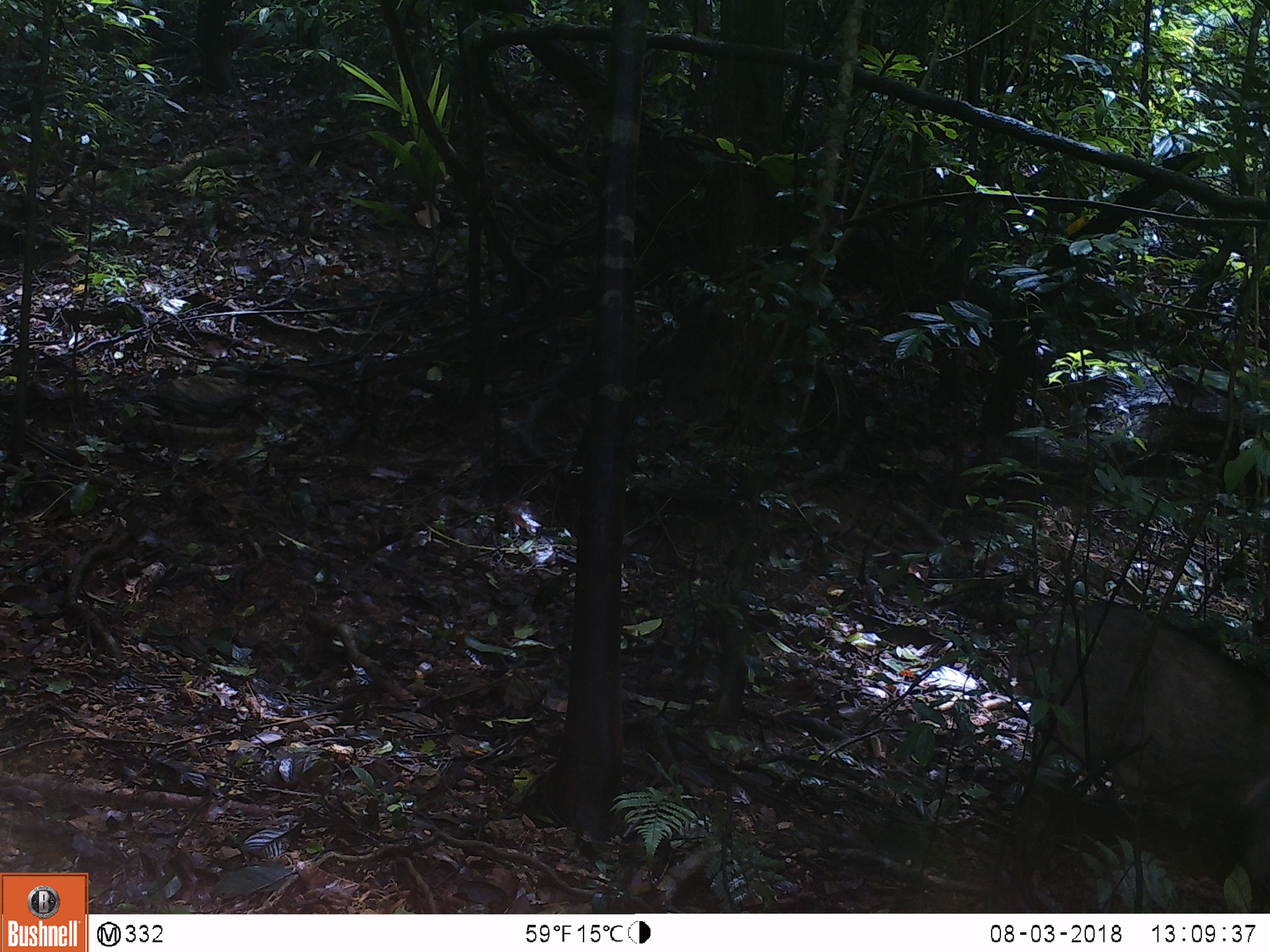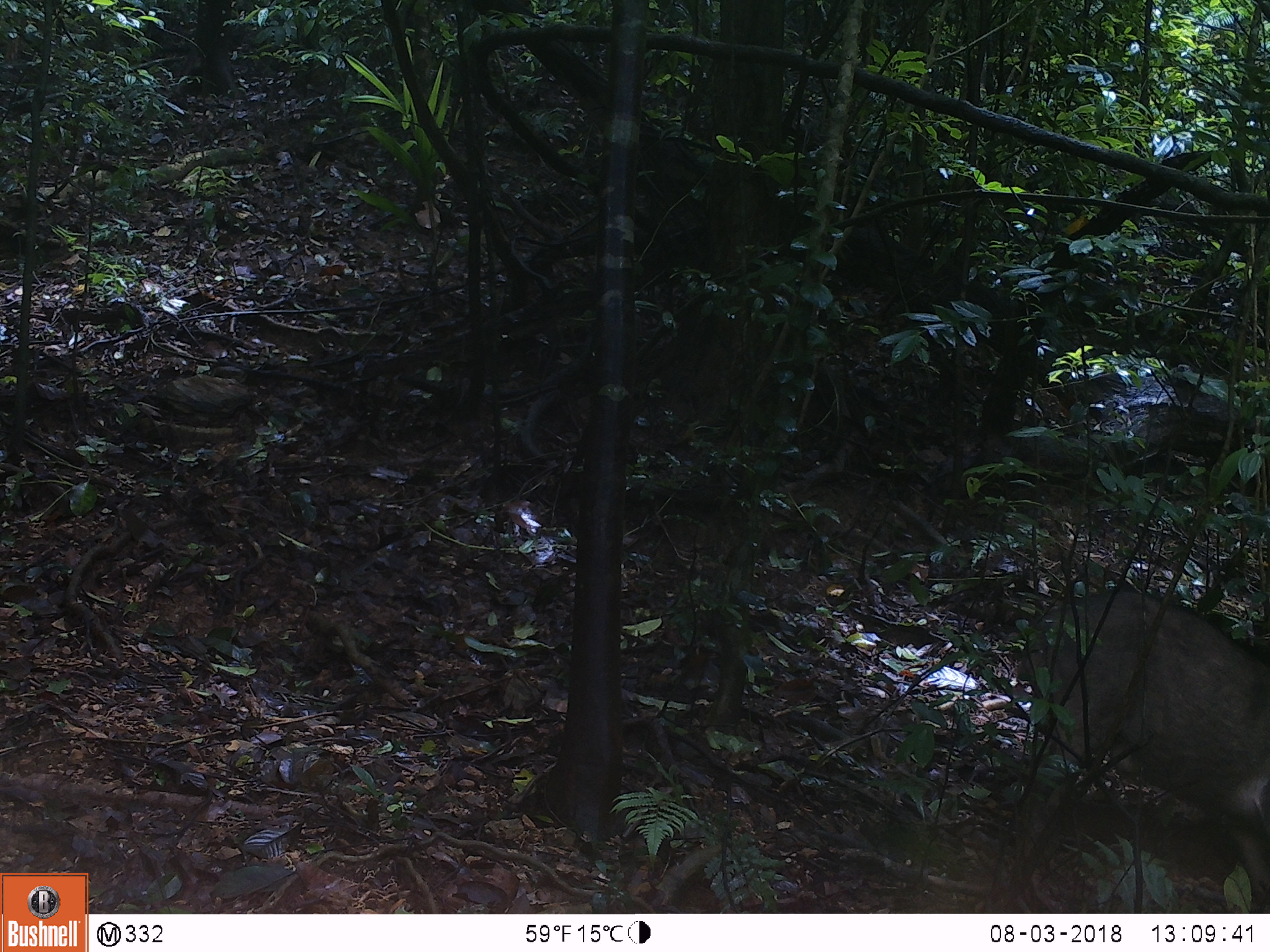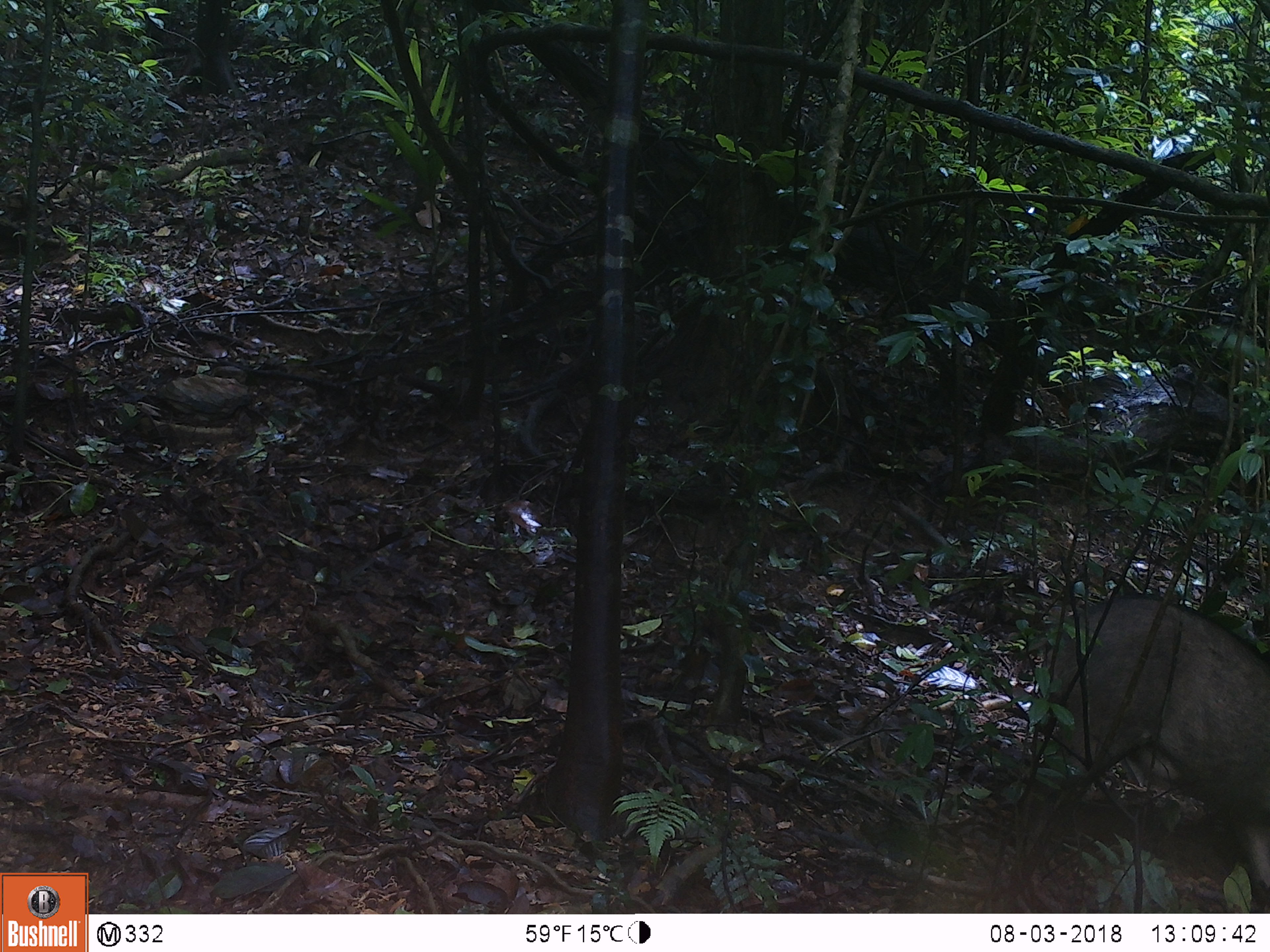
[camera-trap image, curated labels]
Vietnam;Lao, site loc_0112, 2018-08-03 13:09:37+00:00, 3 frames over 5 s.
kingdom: Animalia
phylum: Chordata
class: Mammalia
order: Artiodactyla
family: Suidae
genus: Sus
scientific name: Sus scrofa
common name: eurasian wild pig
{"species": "eurasian wild pig (Sus scrofa)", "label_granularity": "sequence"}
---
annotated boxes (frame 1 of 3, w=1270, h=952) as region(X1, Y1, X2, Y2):
eurasian wild pig: region(1008, 599, 1270, 911)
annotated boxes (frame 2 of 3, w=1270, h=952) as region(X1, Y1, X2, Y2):
eurasian wild pig: region(995, 587, 1269, 912)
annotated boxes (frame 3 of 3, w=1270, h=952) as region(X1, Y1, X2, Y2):
eurasian wild pig: region(1016, 590, 1270, 913)